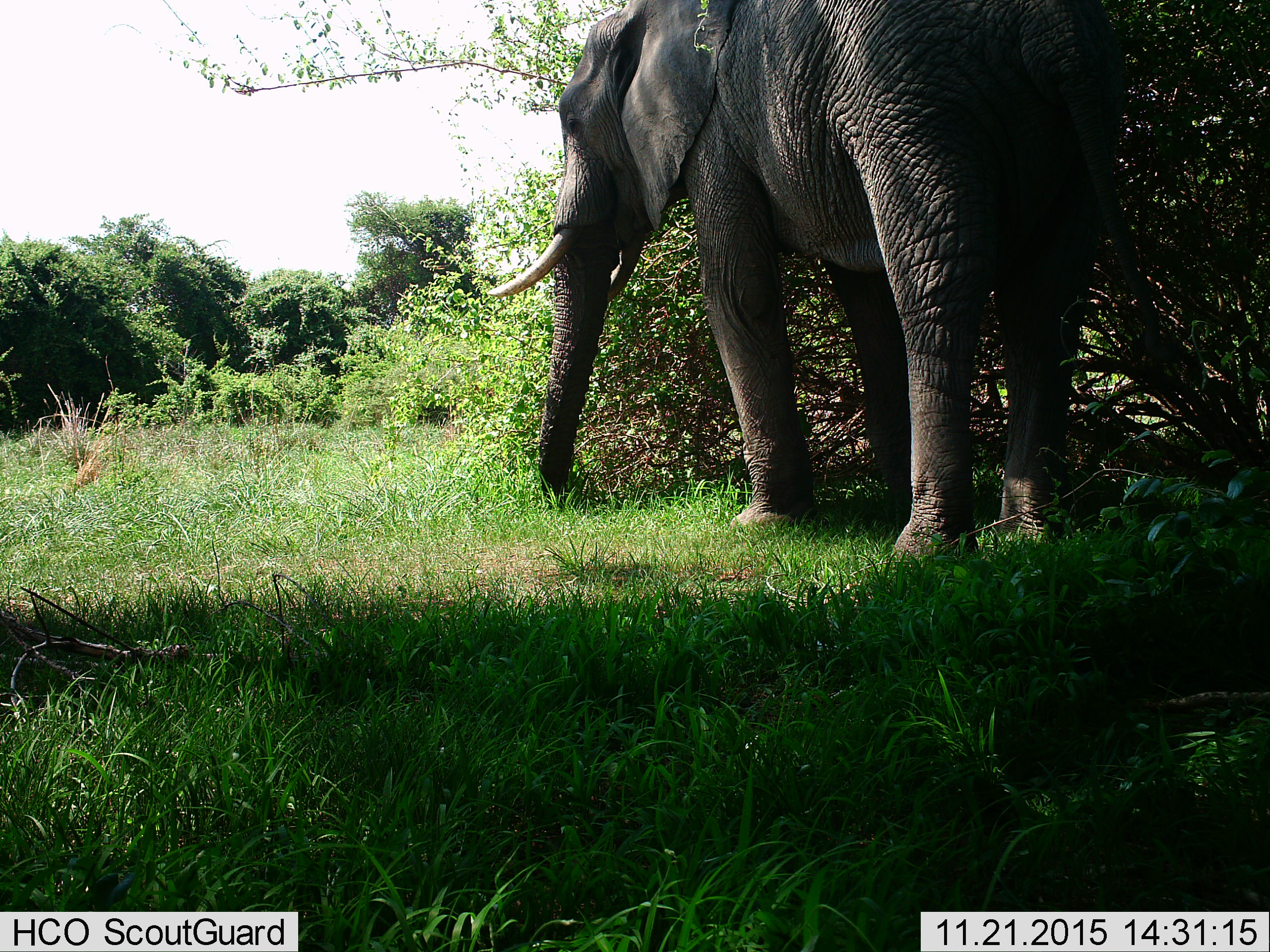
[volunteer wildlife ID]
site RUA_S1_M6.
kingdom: Animalia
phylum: Chordata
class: Mammalia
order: Proboscidea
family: Elephantidae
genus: Loxodonta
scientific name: Loxodonta africana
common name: african bush elephant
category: elephant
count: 1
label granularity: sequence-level